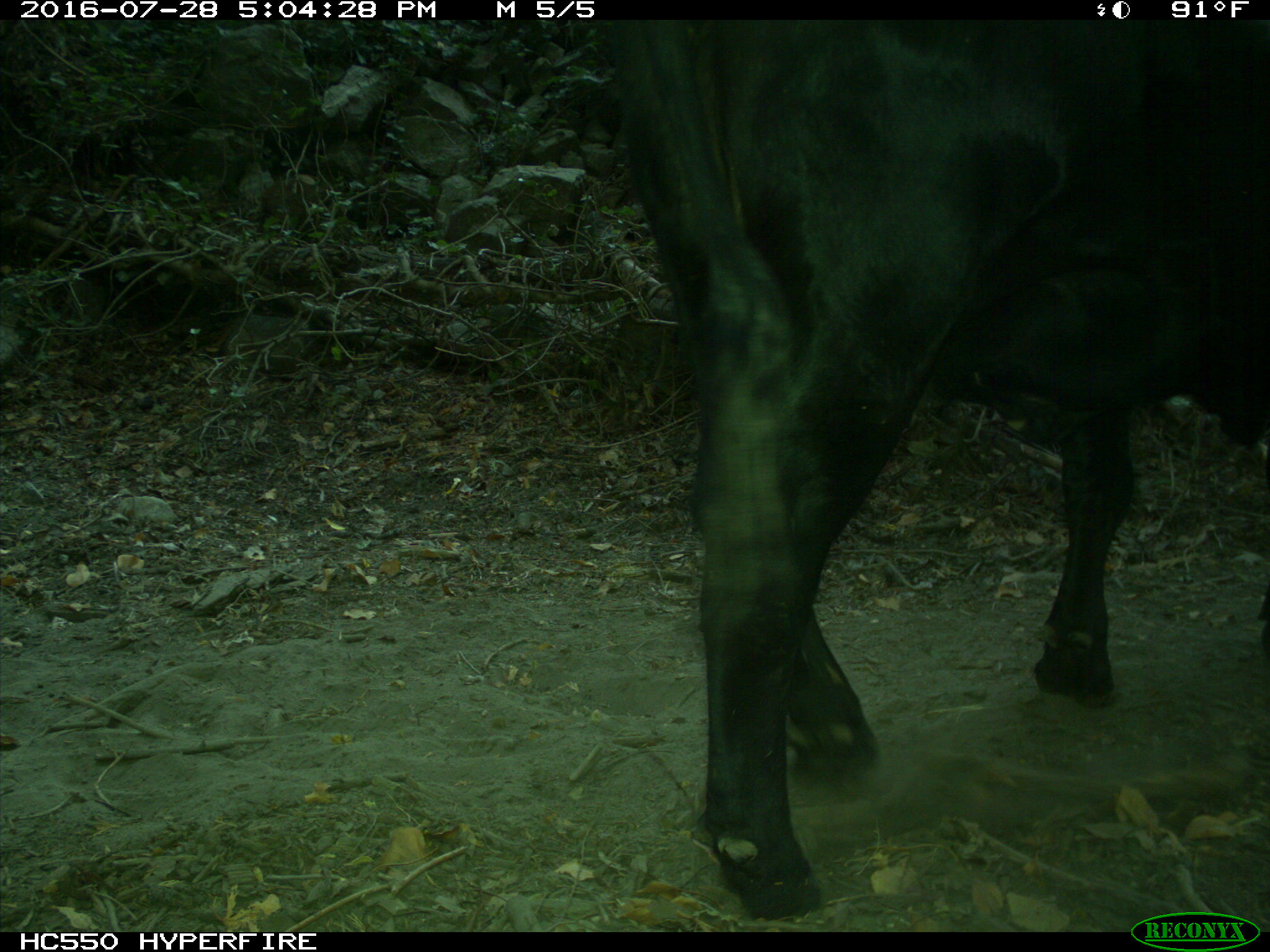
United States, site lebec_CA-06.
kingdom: Animalia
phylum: Chordata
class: Mammalia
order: Artiodactyla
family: Bovidae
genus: Bos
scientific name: Bos taurus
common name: domestic cow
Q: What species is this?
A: Bos taurus (domestic cow).